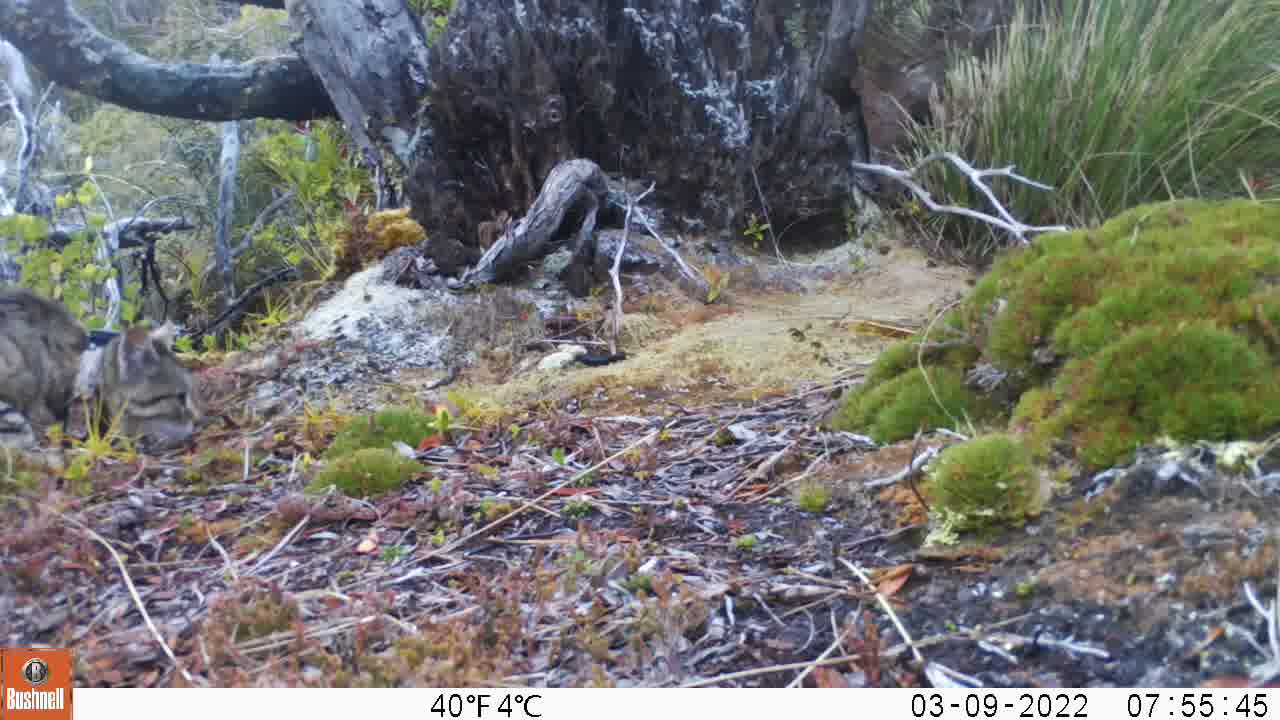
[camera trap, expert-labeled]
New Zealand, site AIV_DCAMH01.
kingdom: Animalia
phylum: Chordata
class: Mammalia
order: Carnivora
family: Felidae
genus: Felis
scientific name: Felis catus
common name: domestic cat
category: cat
Cat (domestic cat) (Felis catus).